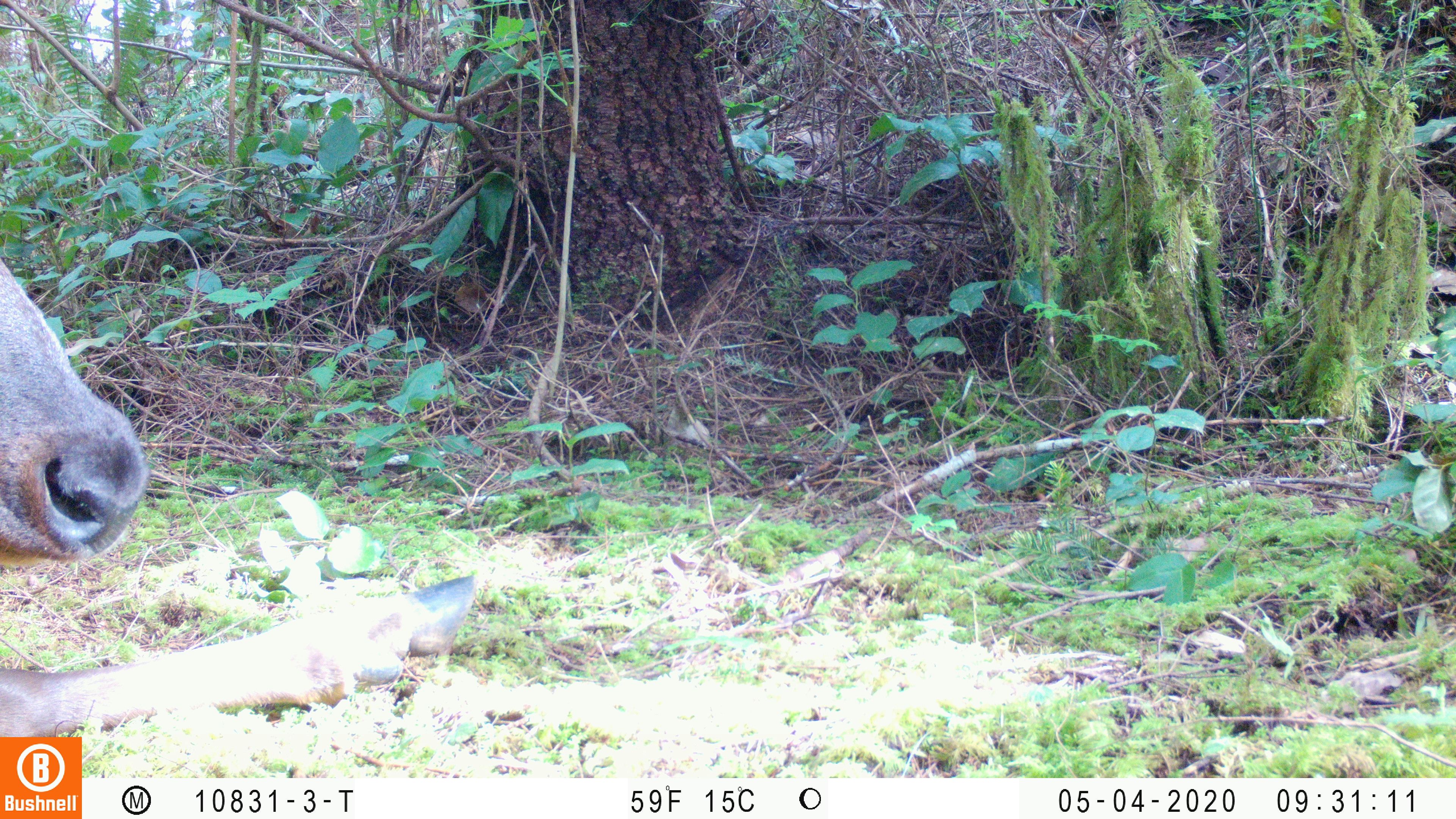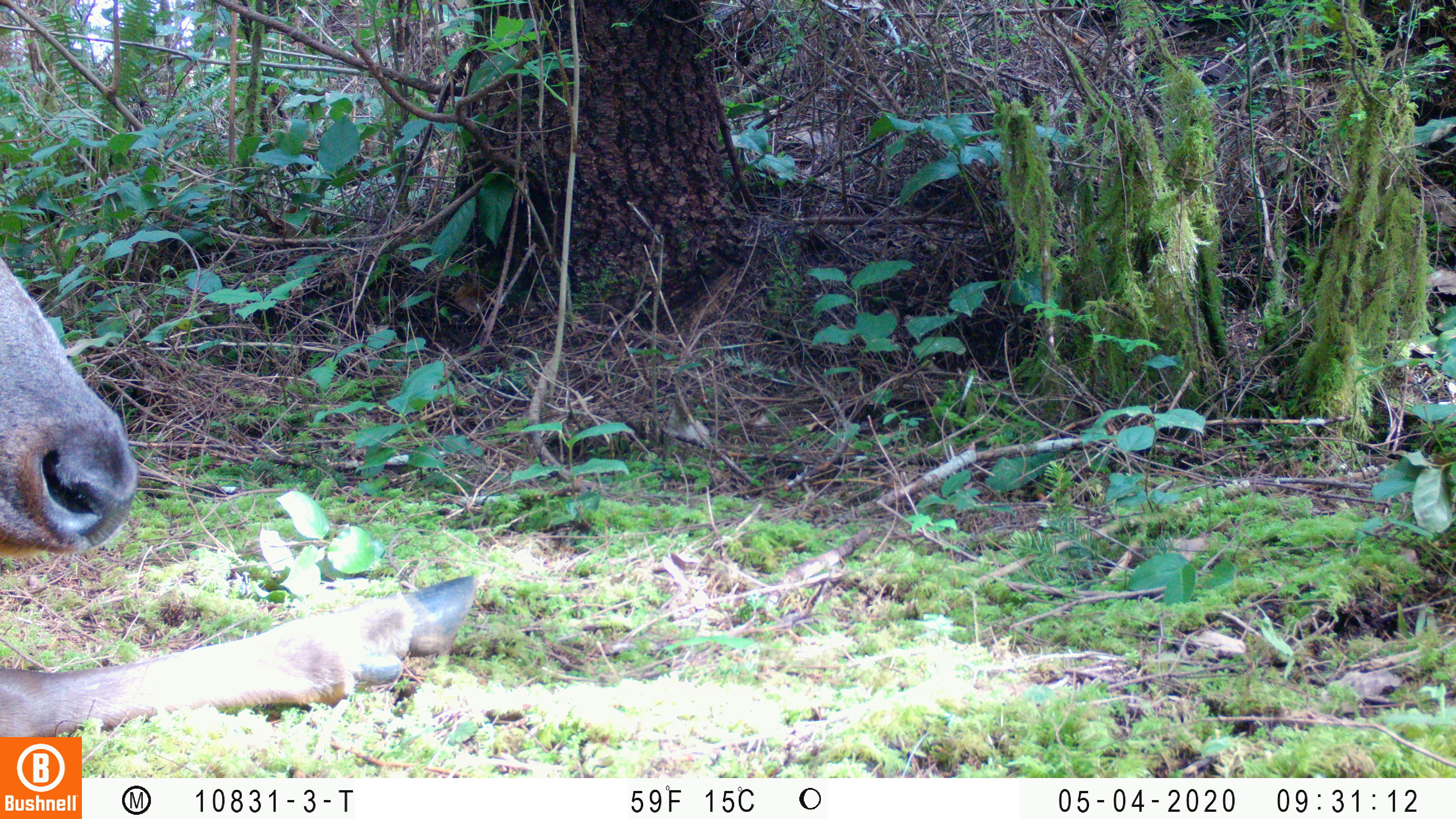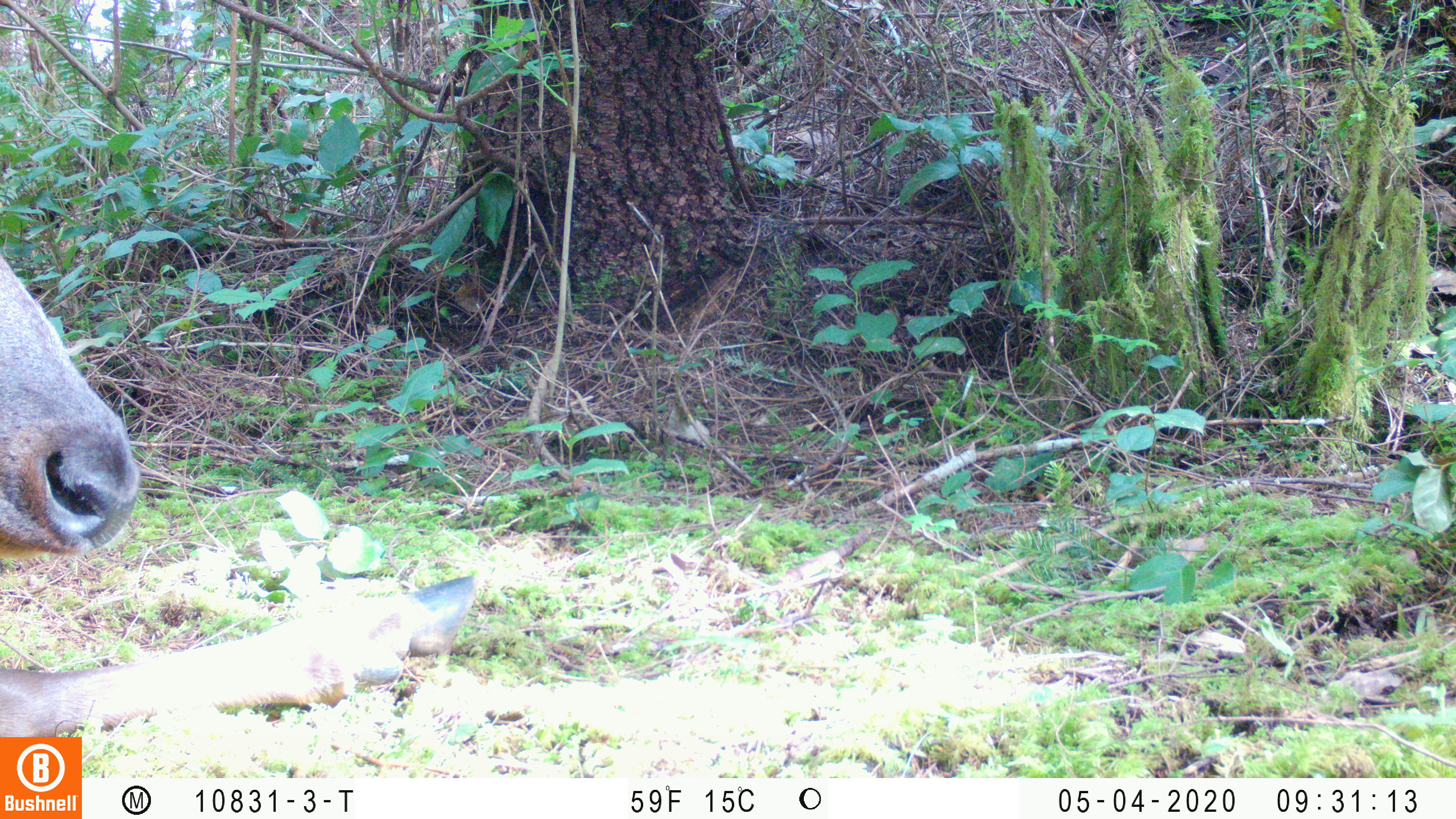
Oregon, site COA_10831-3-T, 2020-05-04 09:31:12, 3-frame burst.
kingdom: Animalia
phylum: Chordata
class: Mammalia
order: Artiodactyla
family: Cervidae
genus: Cervus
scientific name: Cervus canadensis roosevelti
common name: roosevelt elk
Roosevelt elk (Cervus canadensis roosevelti).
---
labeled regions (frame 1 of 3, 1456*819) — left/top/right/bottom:
roosevelt elk: 0/255/484/730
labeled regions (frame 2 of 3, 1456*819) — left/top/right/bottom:
roosevelt elk: 2/255/482/730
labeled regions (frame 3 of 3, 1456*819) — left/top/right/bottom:
roosevelt elk: 0/251/478/732